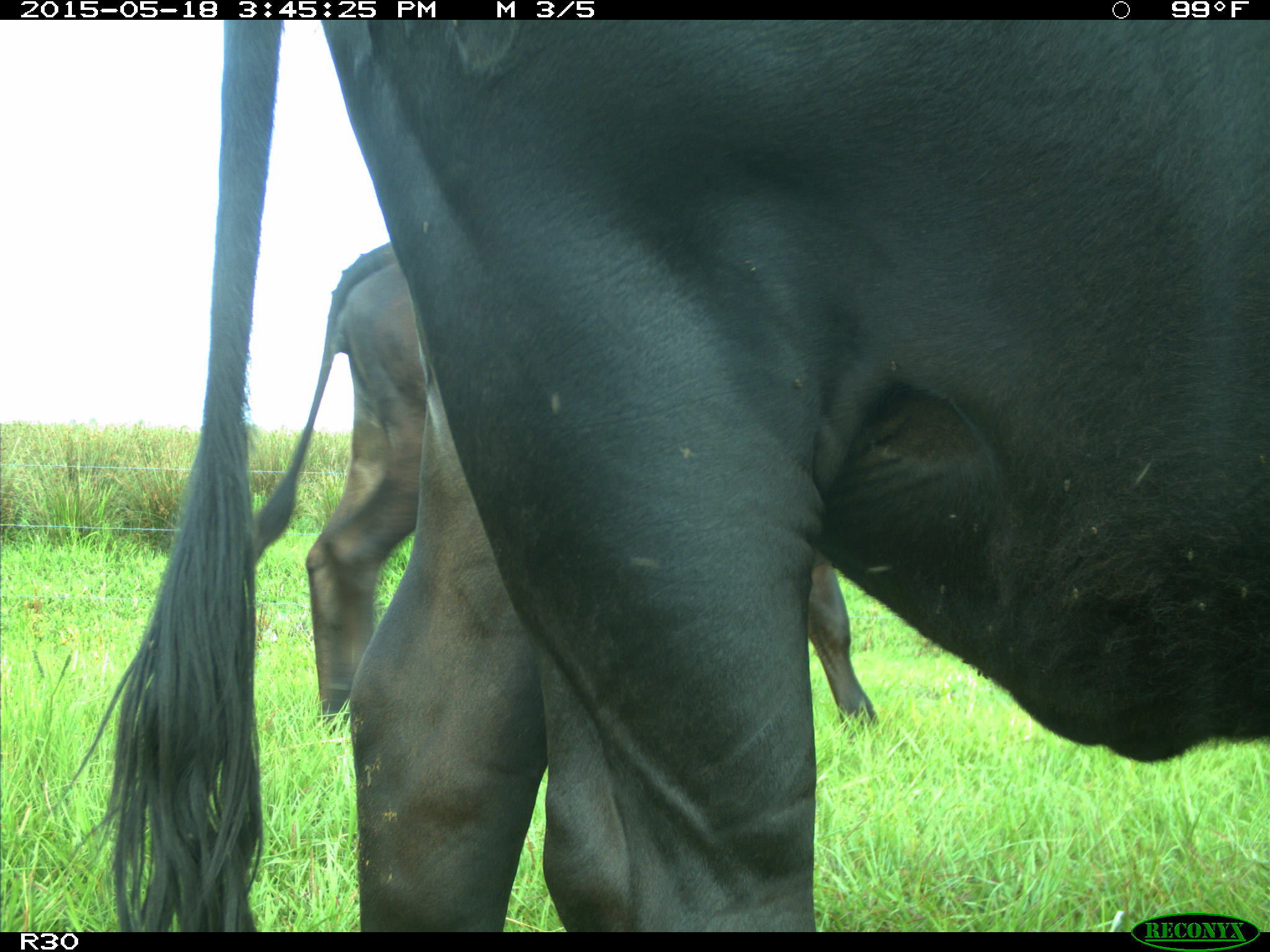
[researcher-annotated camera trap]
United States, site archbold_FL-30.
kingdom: Animalia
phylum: Chordata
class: Mammalia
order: Artiodactyla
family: Bovidae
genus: Bos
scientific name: Bos taurus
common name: domestic cow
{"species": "Bos taurus (domestic cow)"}